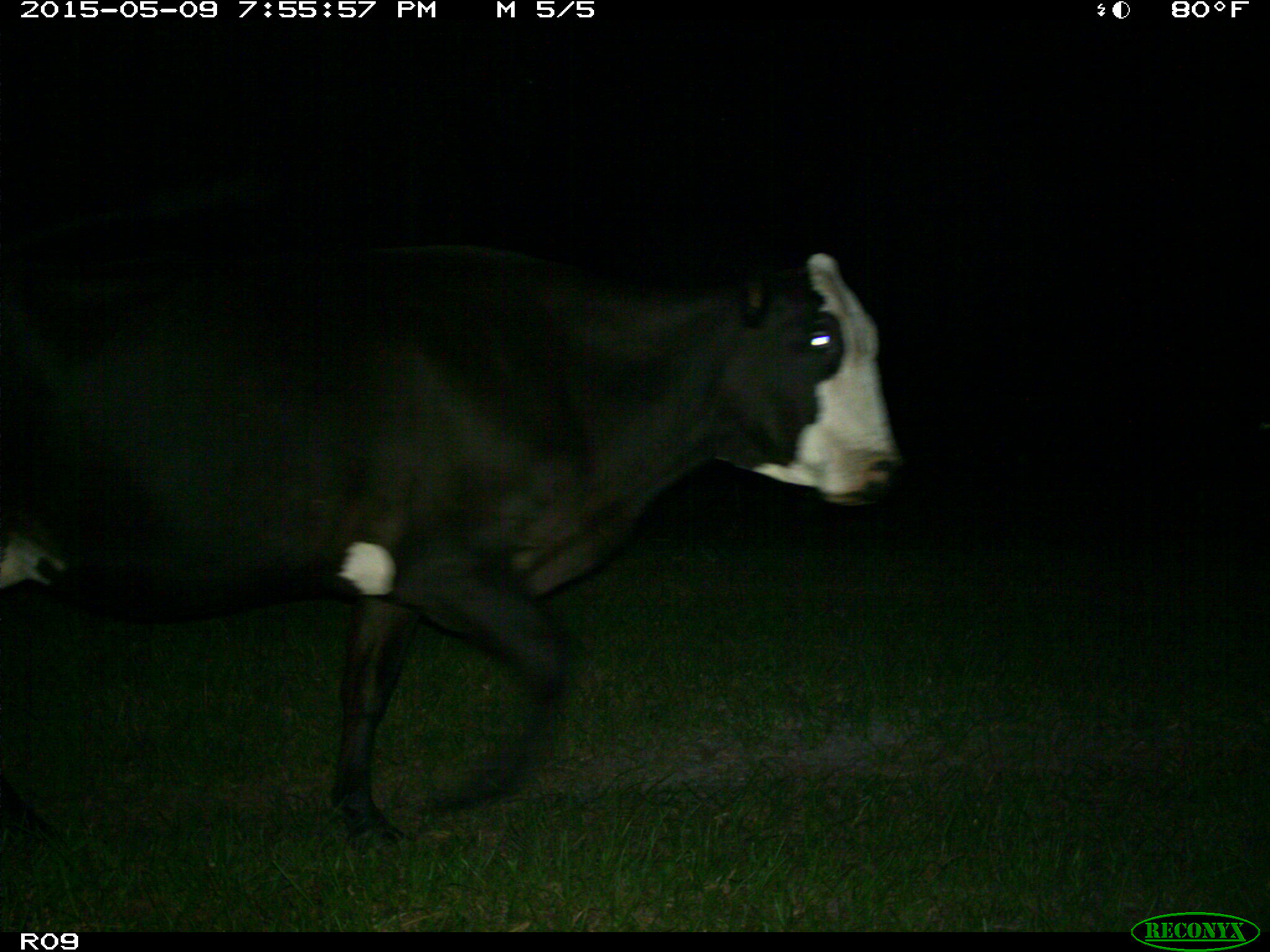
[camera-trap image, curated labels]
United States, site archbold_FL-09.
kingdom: Animalia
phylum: Chordata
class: Mammalia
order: Artiodactyla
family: Bovidae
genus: Bos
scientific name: Bos taurus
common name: domestic cow